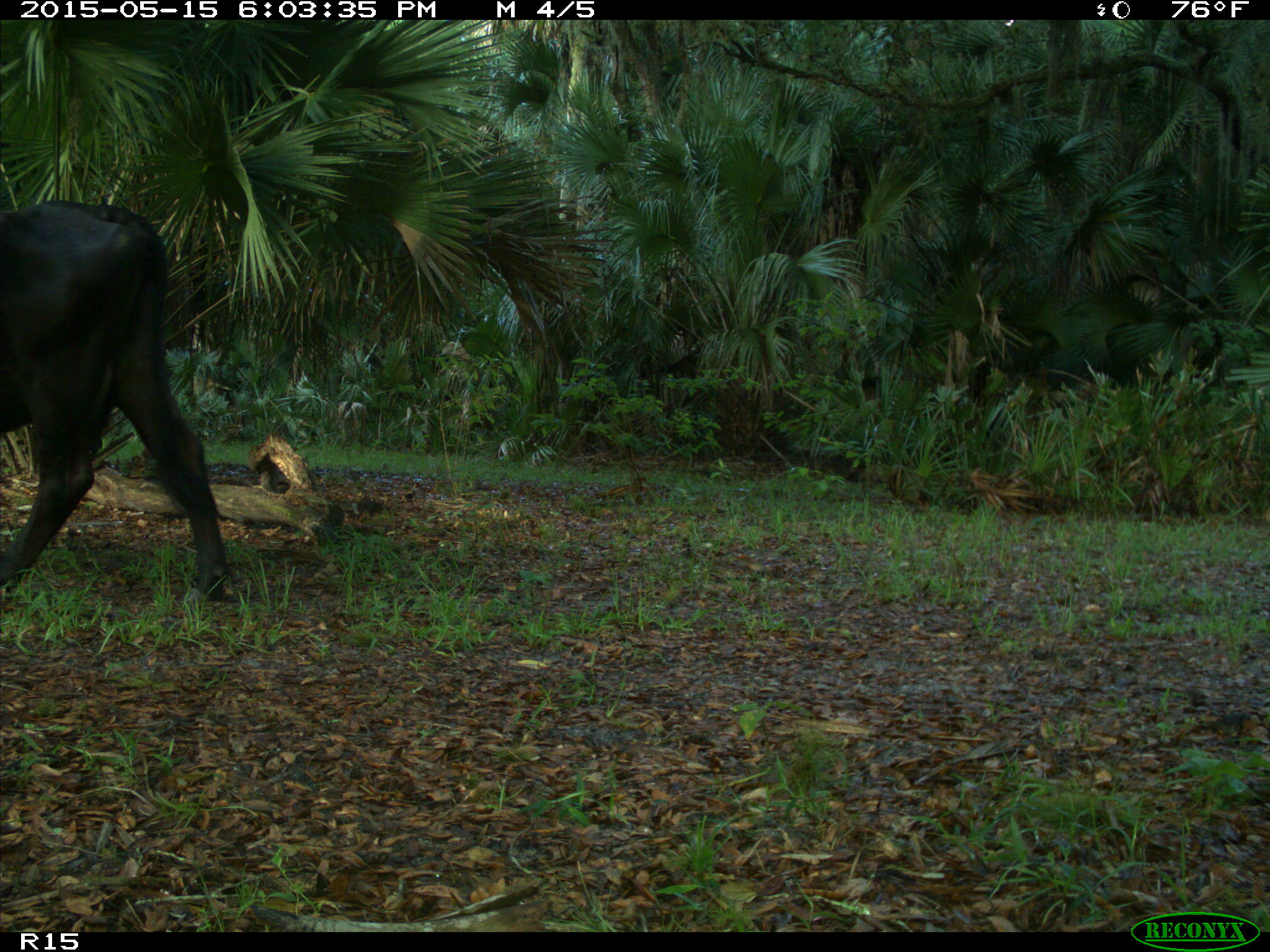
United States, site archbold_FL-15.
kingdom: Animalia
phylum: Chordata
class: Mammalia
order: Artiodactyla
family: Bovidae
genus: Bos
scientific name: Bos taurus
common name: domestic cow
Bos taurus (domestic cow).